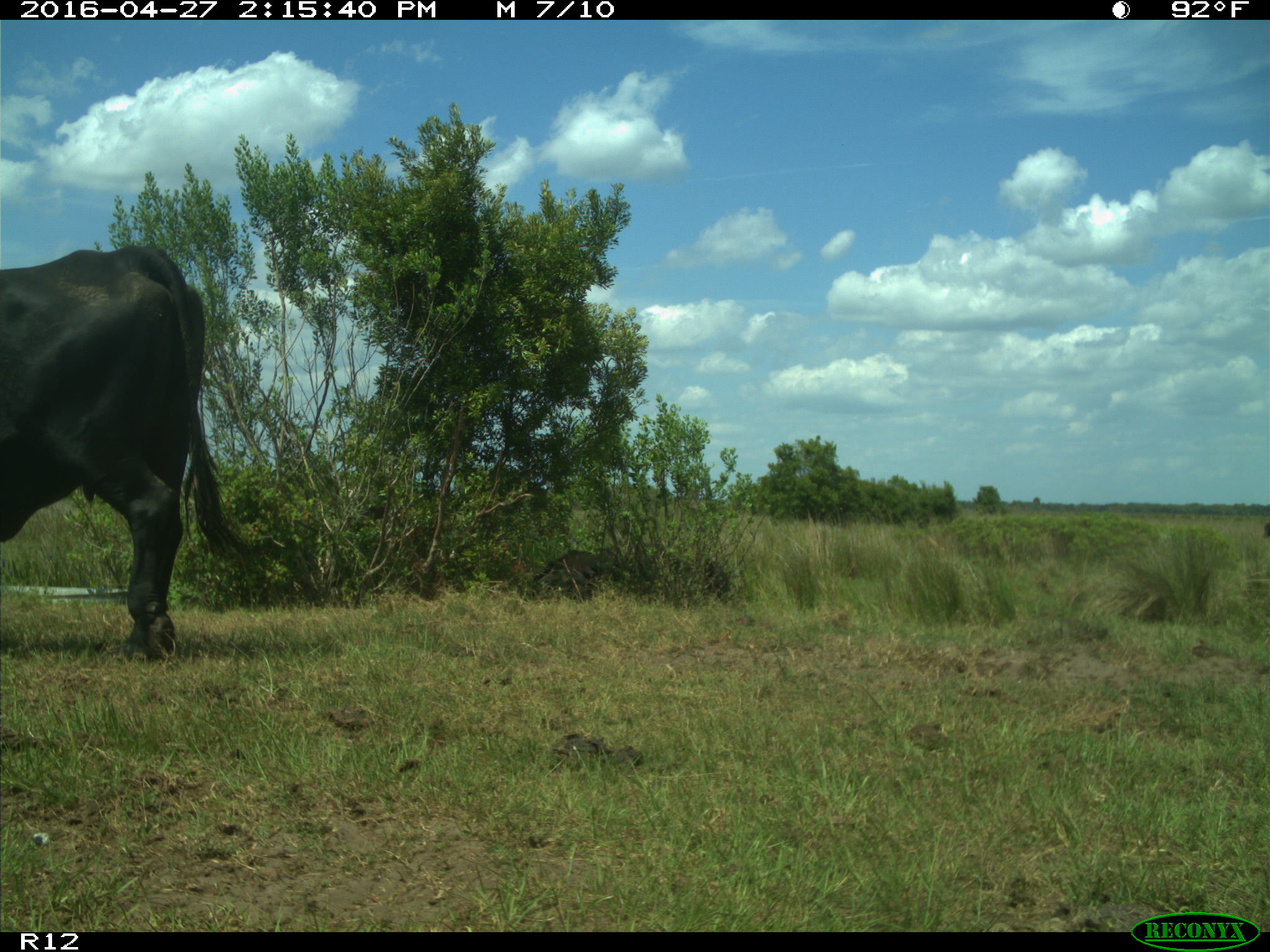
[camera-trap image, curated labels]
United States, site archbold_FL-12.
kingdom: Animalia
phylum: Chordata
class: Mammalia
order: Artiodactyla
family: Bovidae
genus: Bos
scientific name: Bos taurus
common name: domestic cow